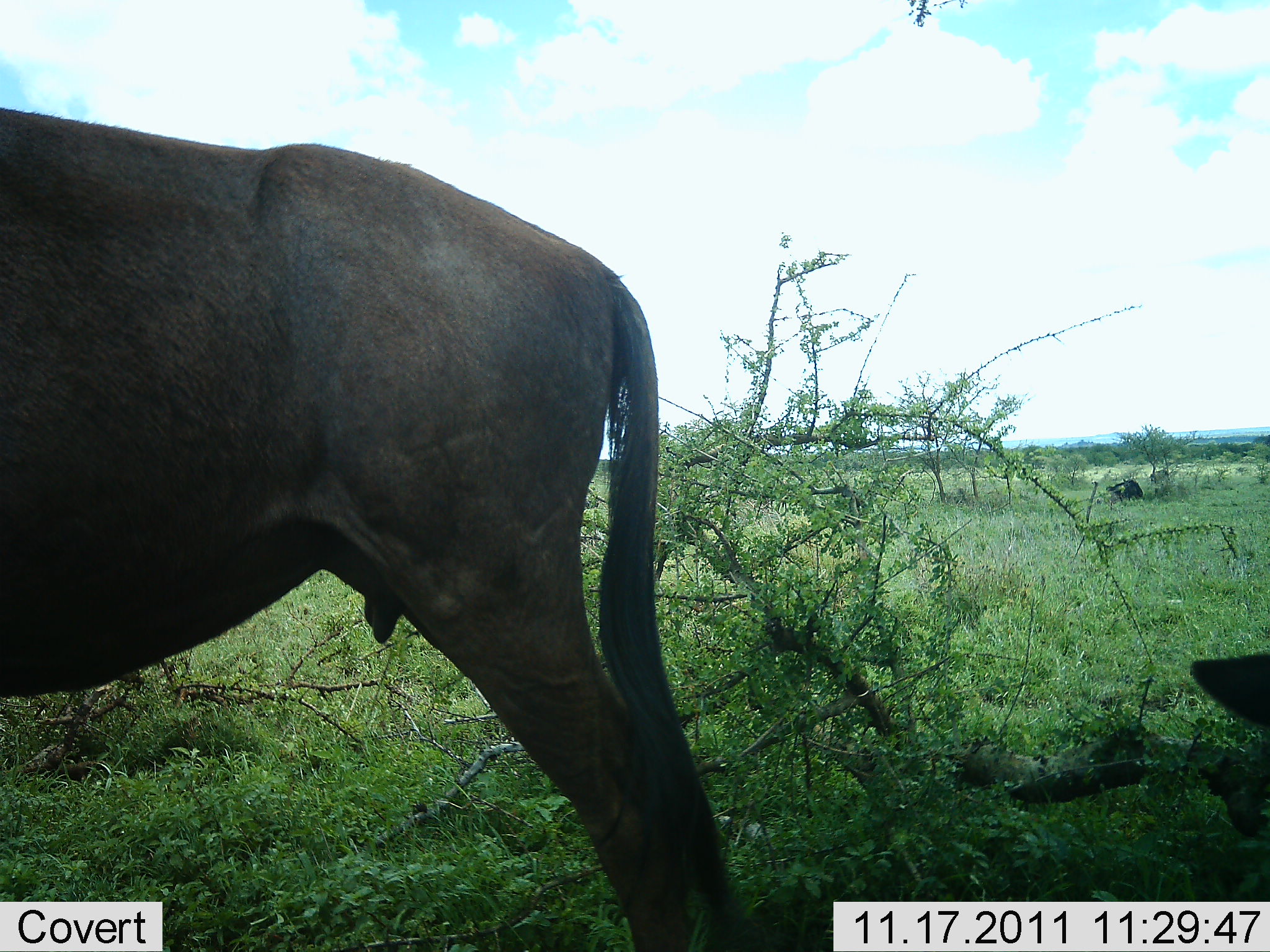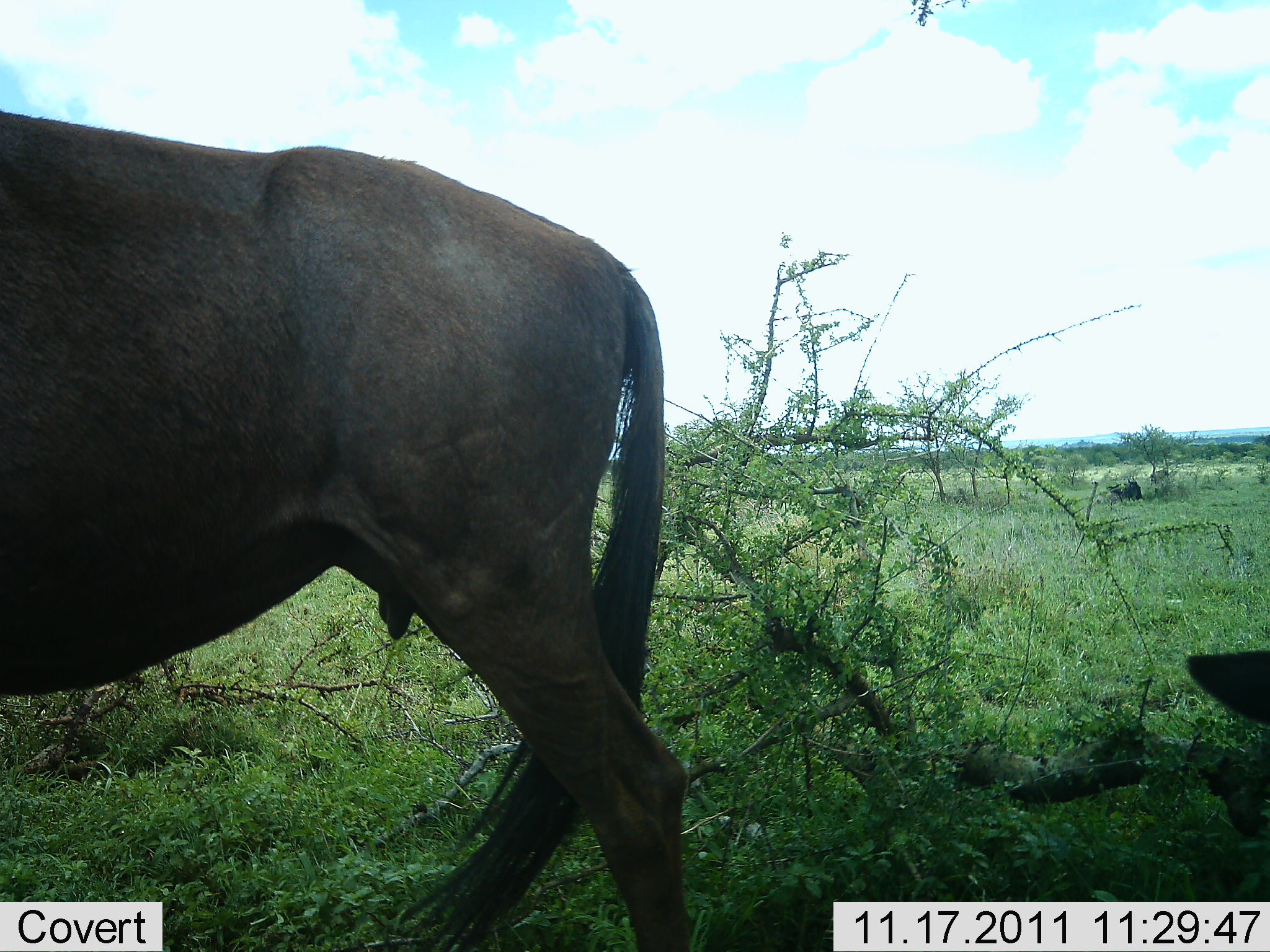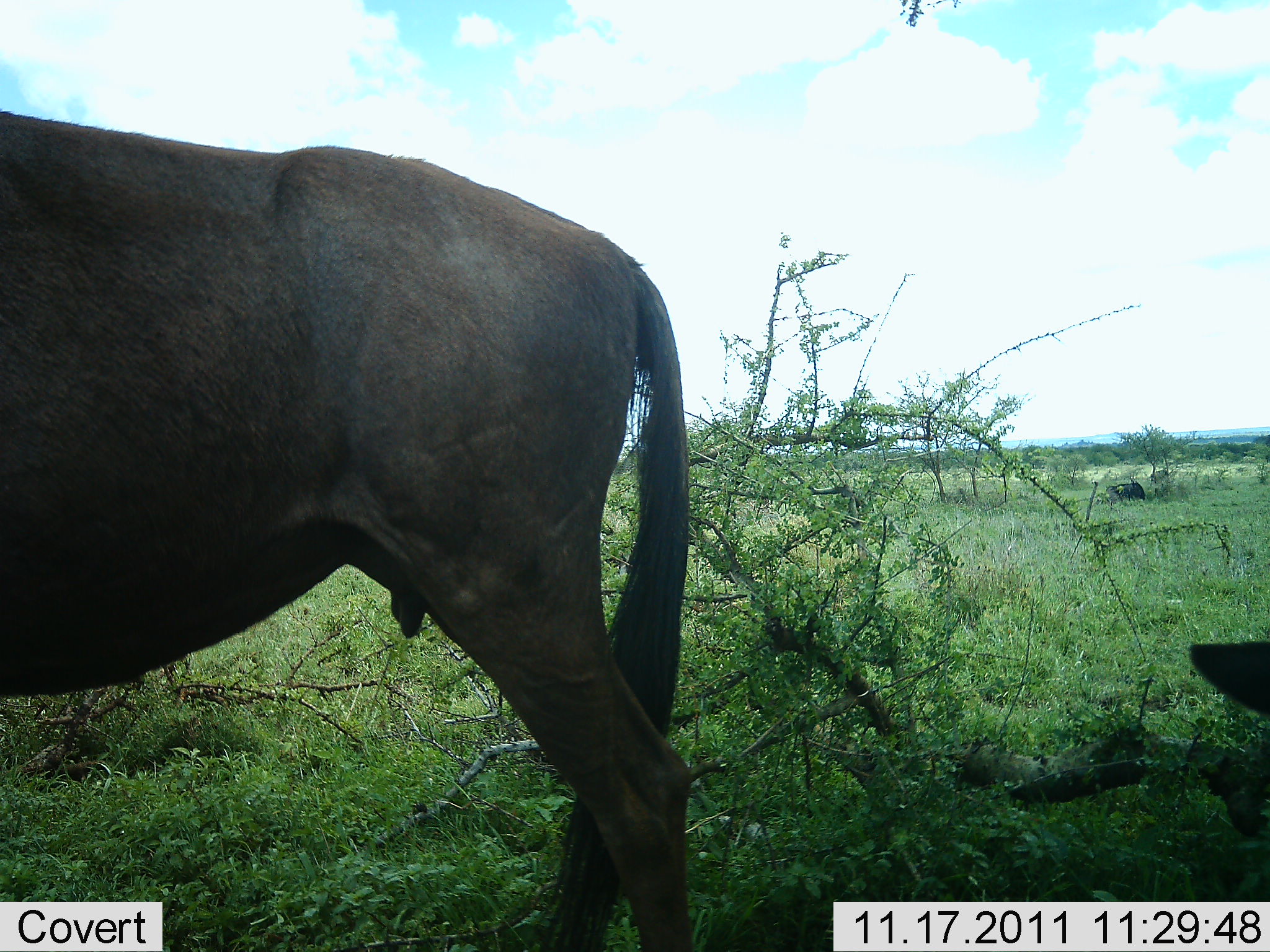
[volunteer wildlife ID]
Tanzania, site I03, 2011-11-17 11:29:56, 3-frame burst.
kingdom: Animalia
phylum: Chordata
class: Mammalia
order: Artiodactyla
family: Bovidae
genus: Connochaetes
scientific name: Connochaetes taurinus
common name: blue wildebeest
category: wildebeest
Wildebeest (blue wildebeest) (Connochaetes taurinus), count 2. Behavior (volunteer vote fractions): standing 86%, resting 36%, moving 0%, interacting 0%. Young present (vote fraction): 0%. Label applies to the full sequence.